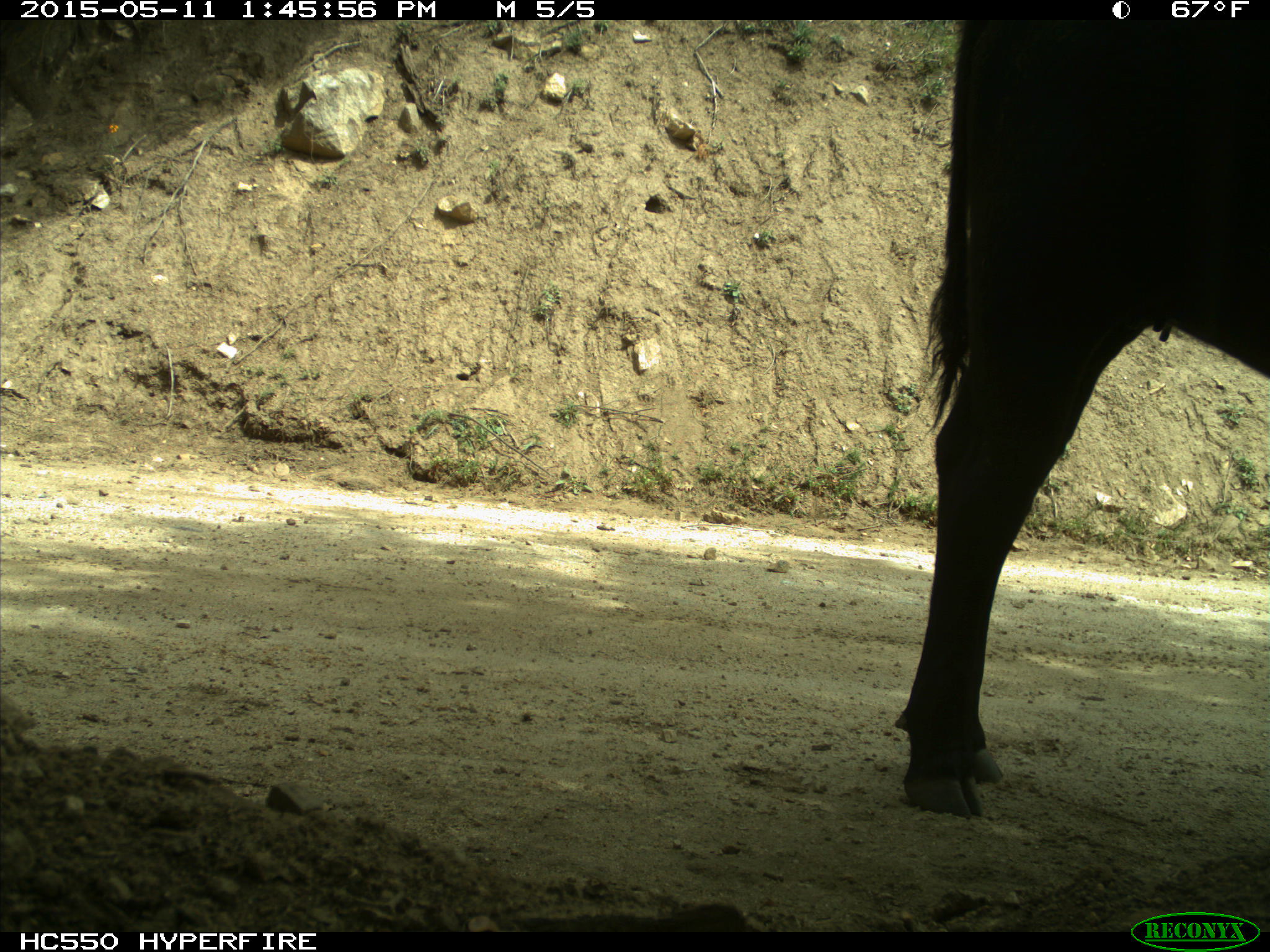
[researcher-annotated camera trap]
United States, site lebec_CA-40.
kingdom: Animalia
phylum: Chordata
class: Mammalia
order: Artiodactyla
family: Bovidae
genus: Bos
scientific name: Bos taurus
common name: domestic cow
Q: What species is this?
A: Bos taurus (domestic cow).